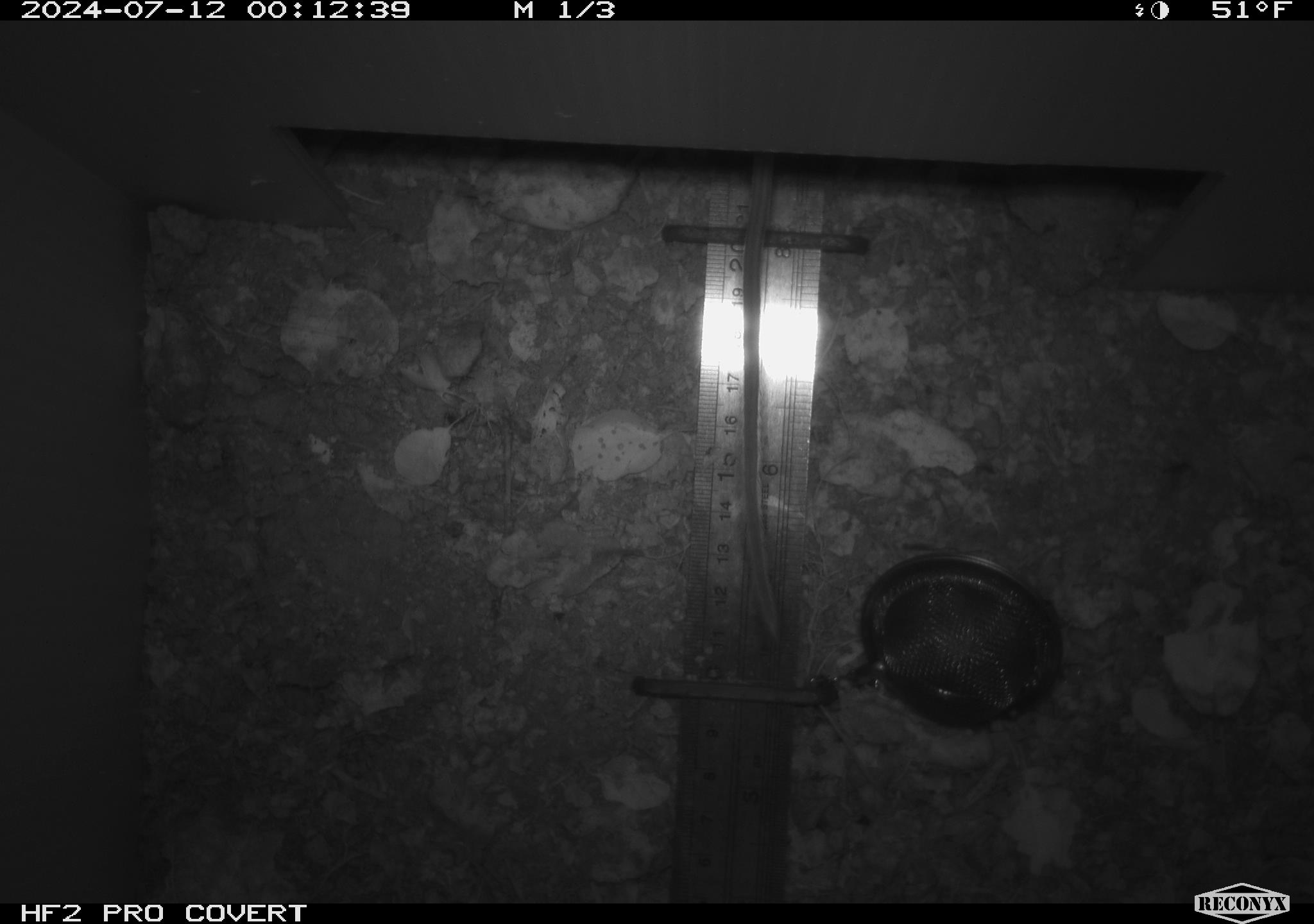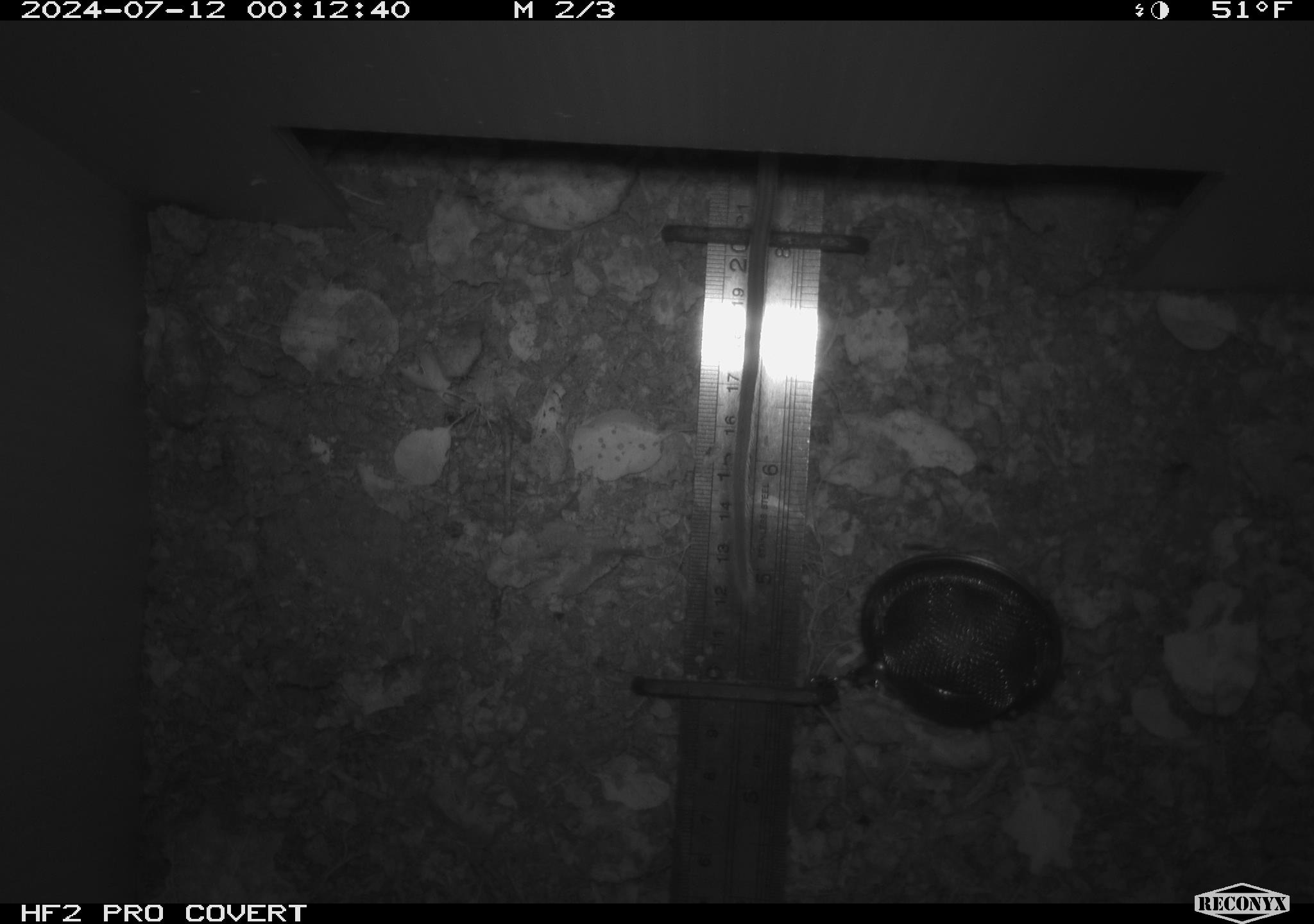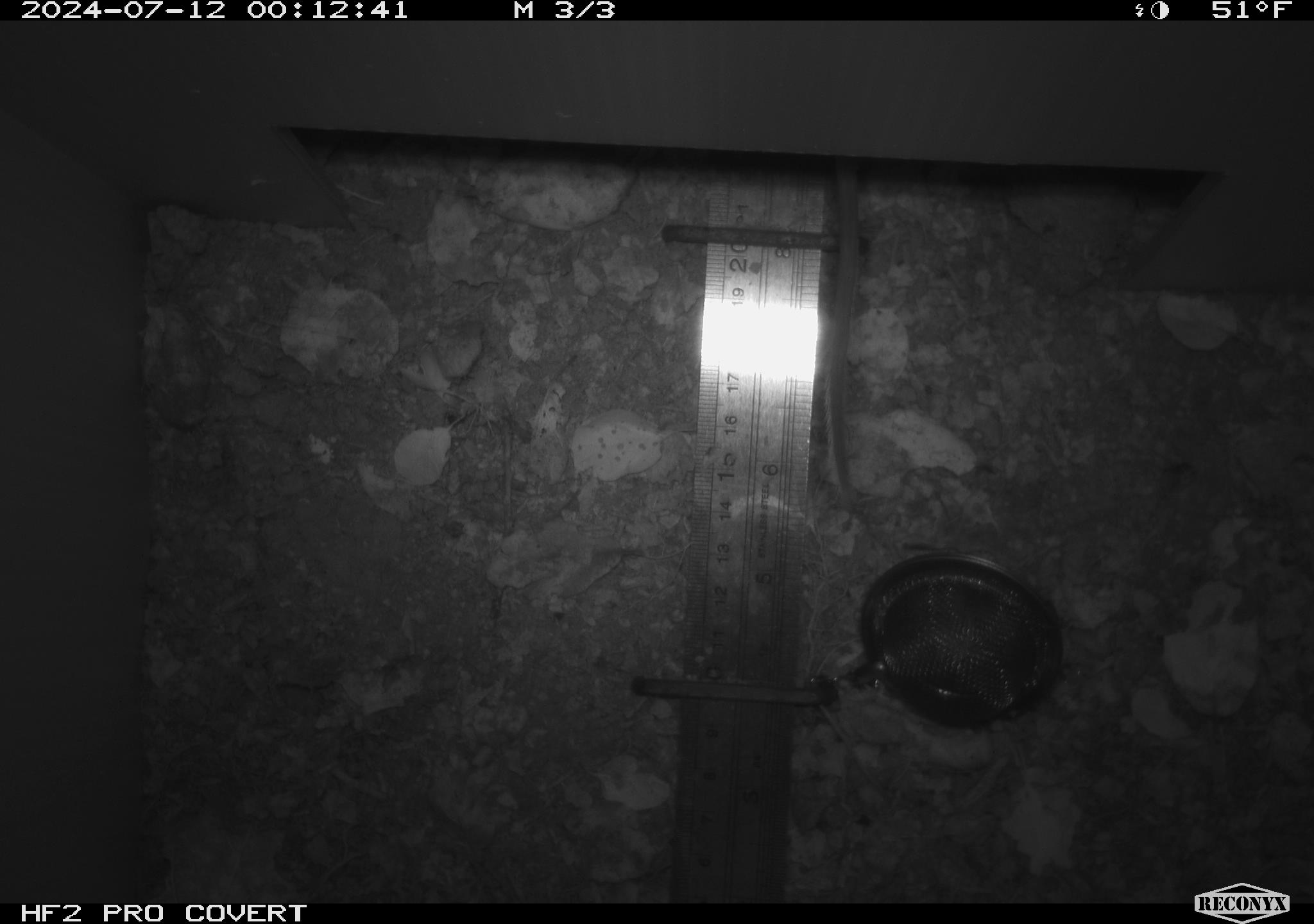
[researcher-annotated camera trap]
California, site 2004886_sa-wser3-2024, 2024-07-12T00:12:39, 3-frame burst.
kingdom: Animalia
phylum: Chordata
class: Mammalia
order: Rodentia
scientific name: Rodentia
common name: woodrat or rat or mouse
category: woodrat or rat or mouse species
Woodrat or rat or mouse species (woodrat or rat or mouse) (Rodentia).